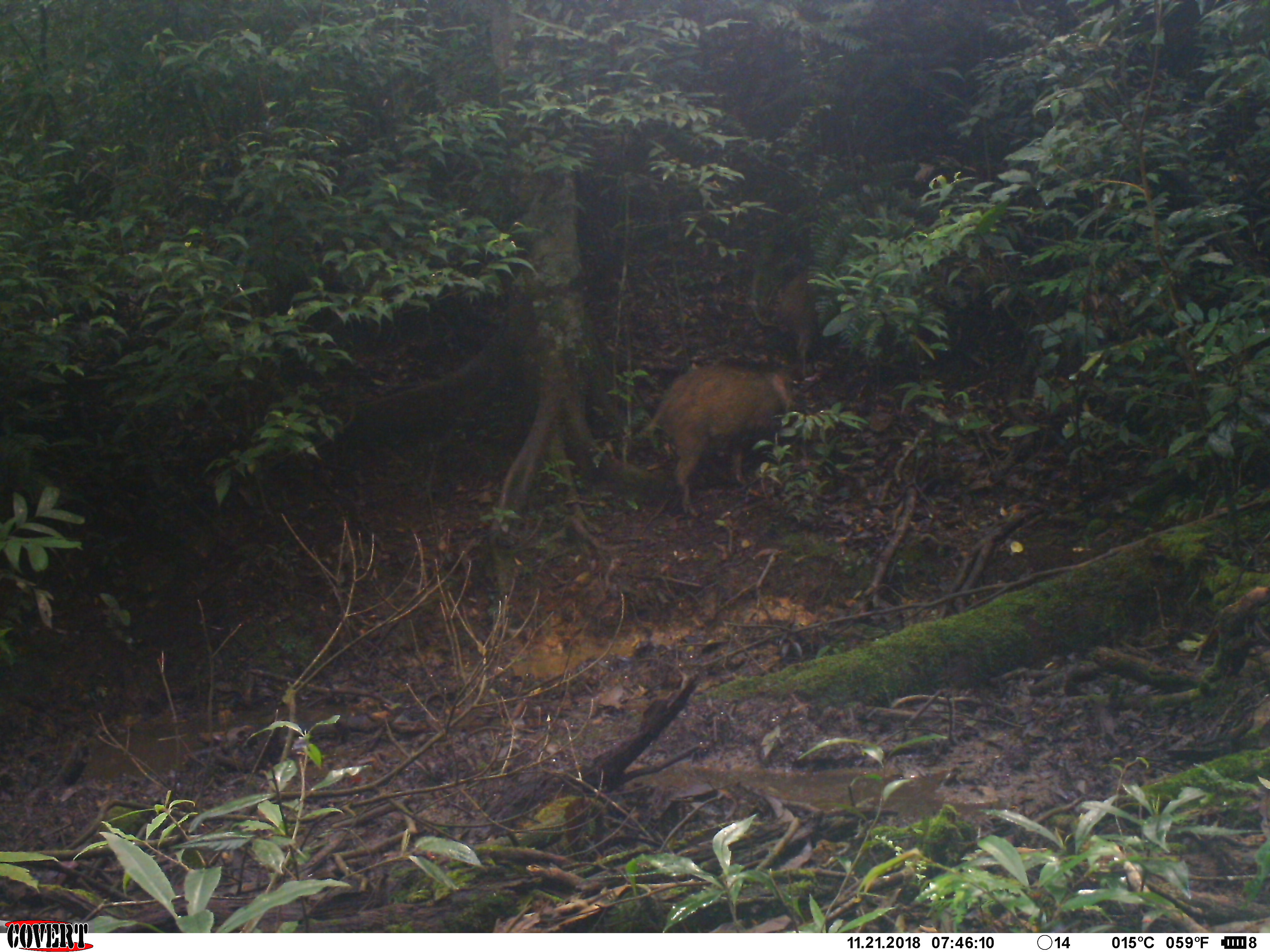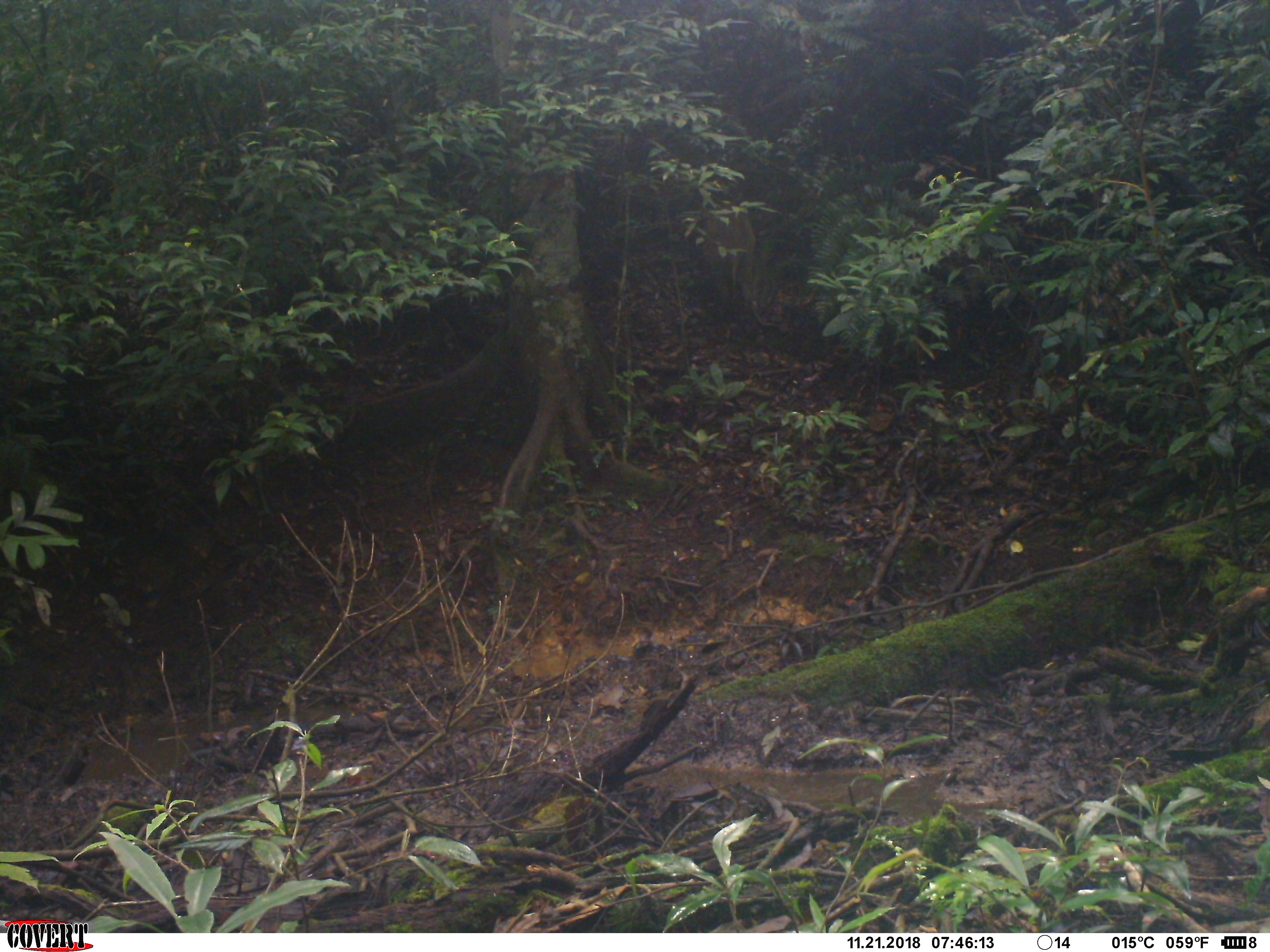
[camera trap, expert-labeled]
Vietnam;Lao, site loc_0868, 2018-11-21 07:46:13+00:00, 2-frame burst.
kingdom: Animalia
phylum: Chordata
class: Mammalia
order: Artiodactyla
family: Suidae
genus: Sus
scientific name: Sus scrofa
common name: eurasian wild pig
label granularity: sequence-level